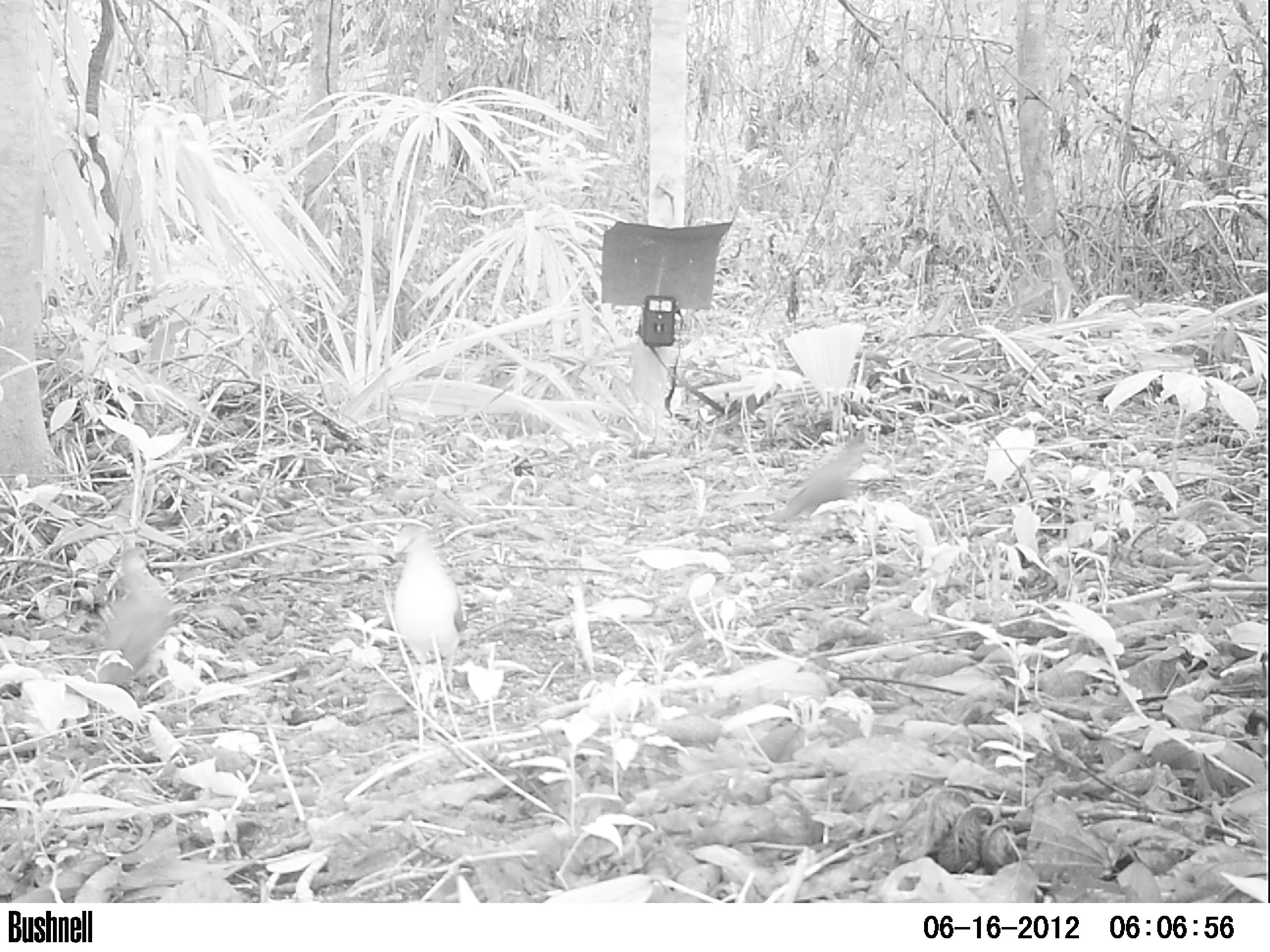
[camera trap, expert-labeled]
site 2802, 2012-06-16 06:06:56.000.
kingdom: Animalia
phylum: Chordata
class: Aves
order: Columbiformes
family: Columbidae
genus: Leptotila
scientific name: Leptotila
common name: leptotila doves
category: leptotila sp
Leptotila sp (leptotila doves) (Leptotila), count 2, age adult.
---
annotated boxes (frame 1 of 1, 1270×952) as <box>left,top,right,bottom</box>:
leptotila sp: <box>390,524,468,697</box>; <box>86,545,177,691</box>; <box>762,424,868,532</box>